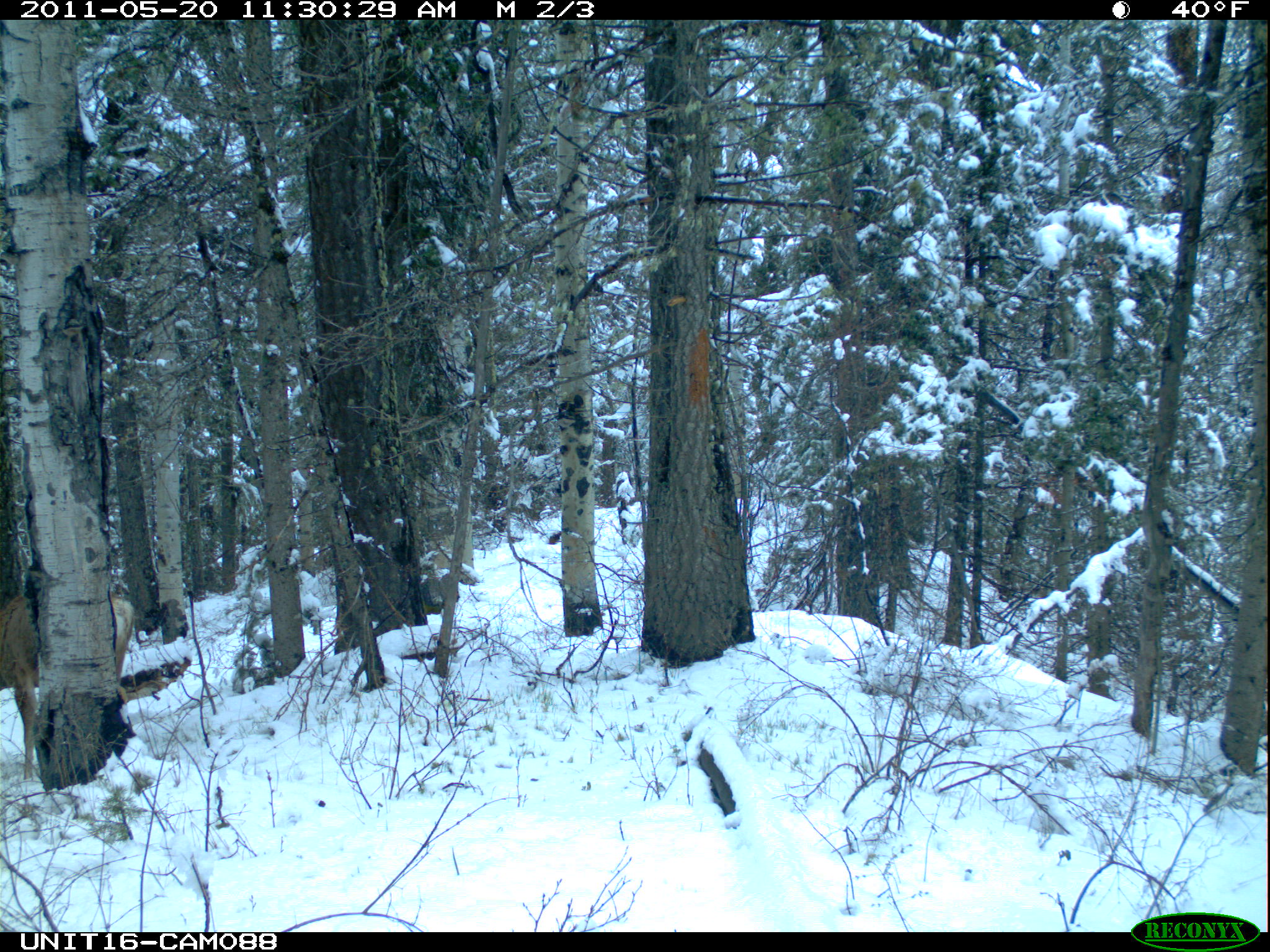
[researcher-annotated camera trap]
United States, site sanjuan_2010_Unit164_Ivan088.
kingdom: Animalia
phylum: Chordata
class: Mammalia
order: Artiodactyla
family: Cervidae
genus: Odocoileus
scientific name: Odocoileus hemionus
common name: mule deer